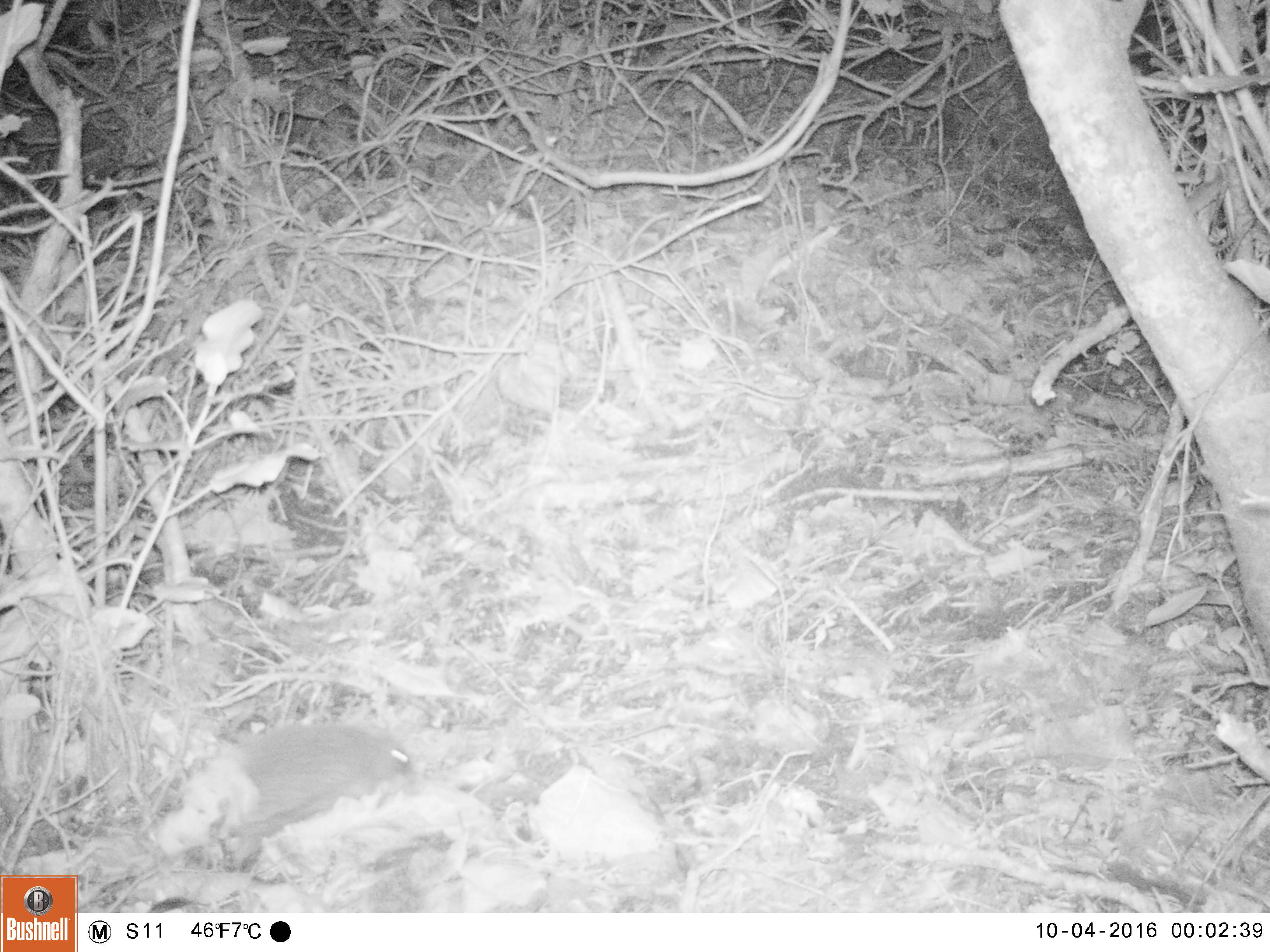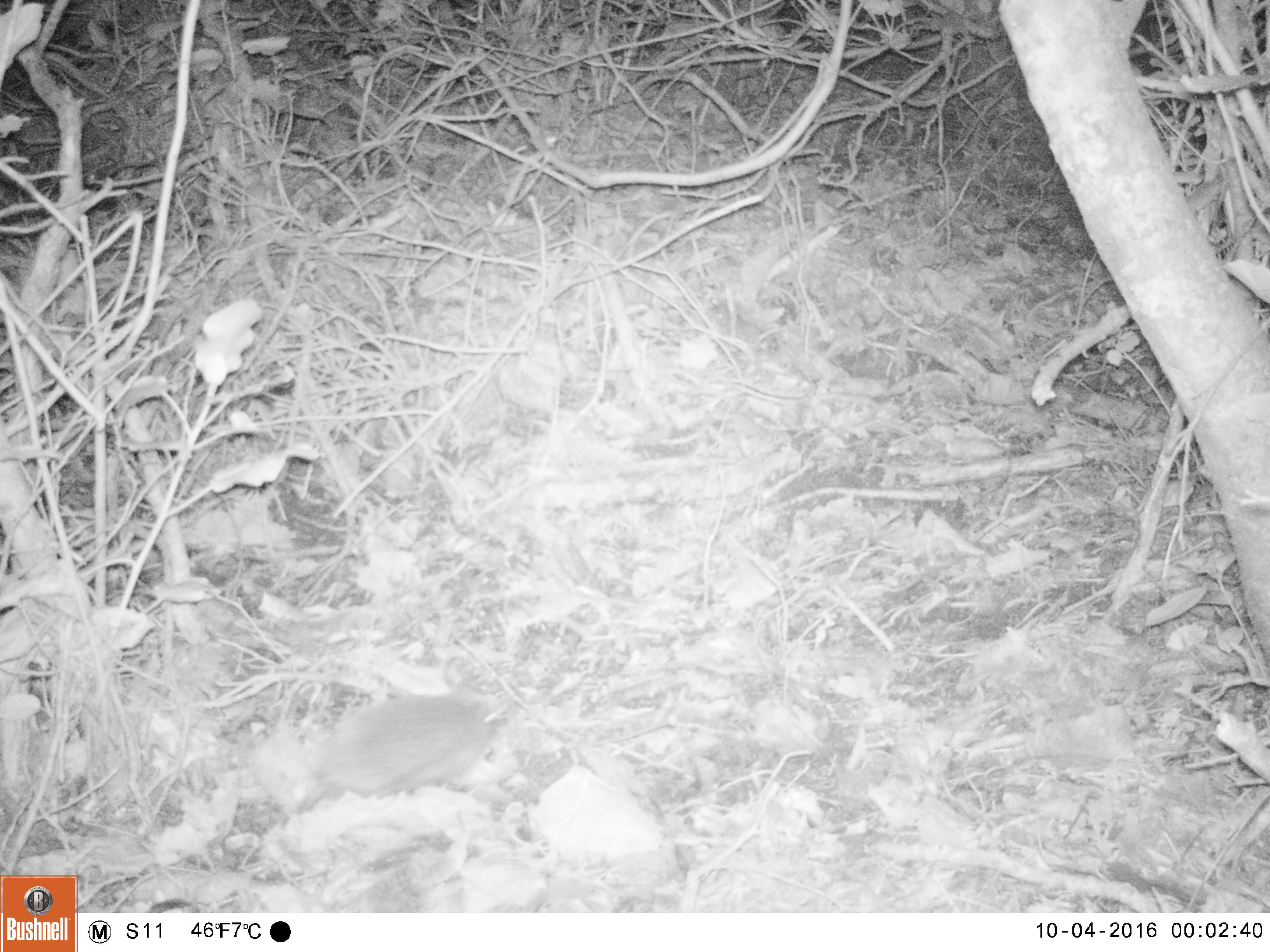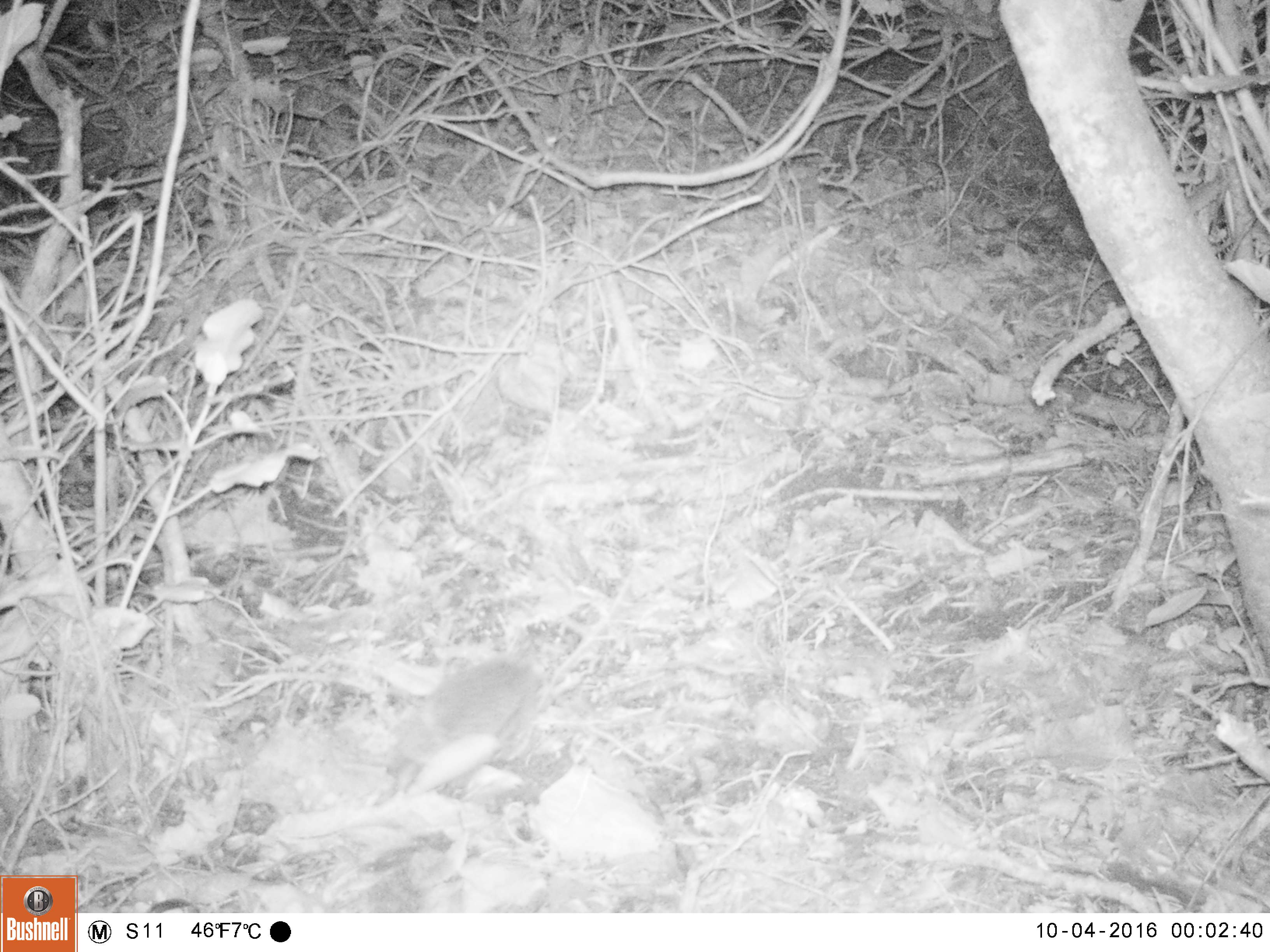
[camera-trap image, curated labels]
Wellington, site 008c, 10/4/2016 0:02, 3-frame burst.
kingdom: Animalia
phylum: Chordata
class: Mammalia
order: Eulipotyphla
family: Erinaceidae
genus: Erinaceus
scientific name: Erinaceus europaeus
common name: hedgehog